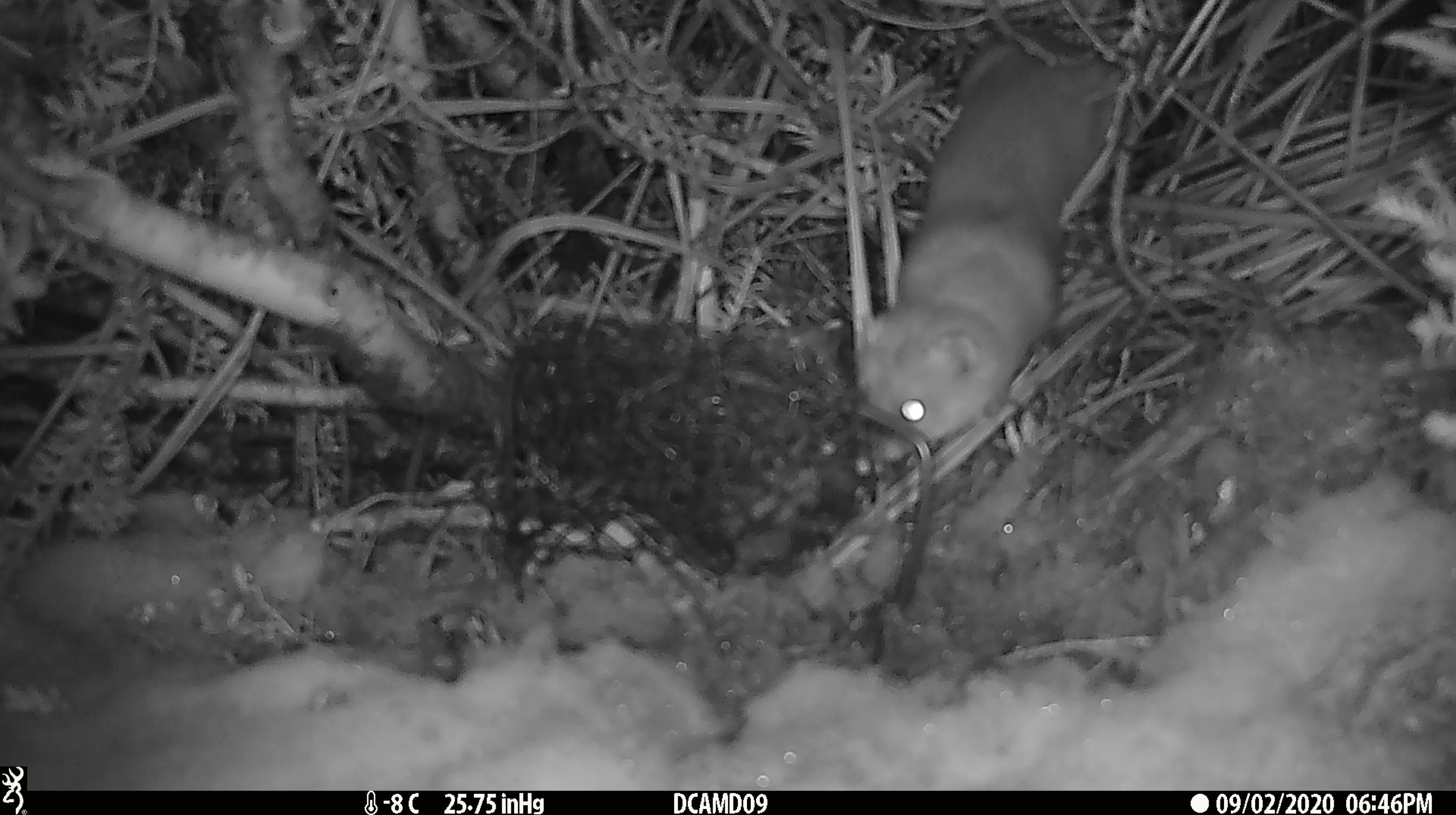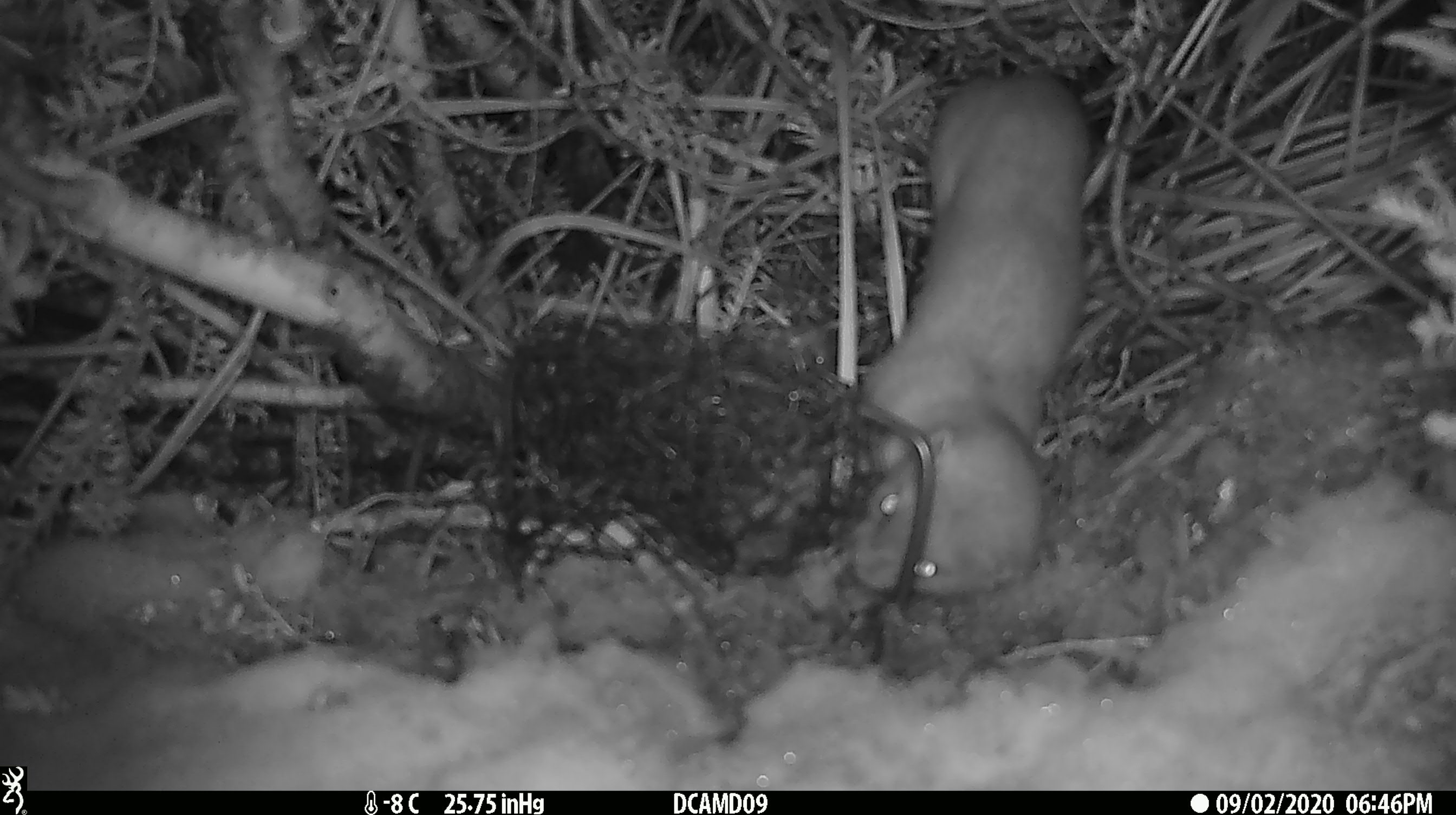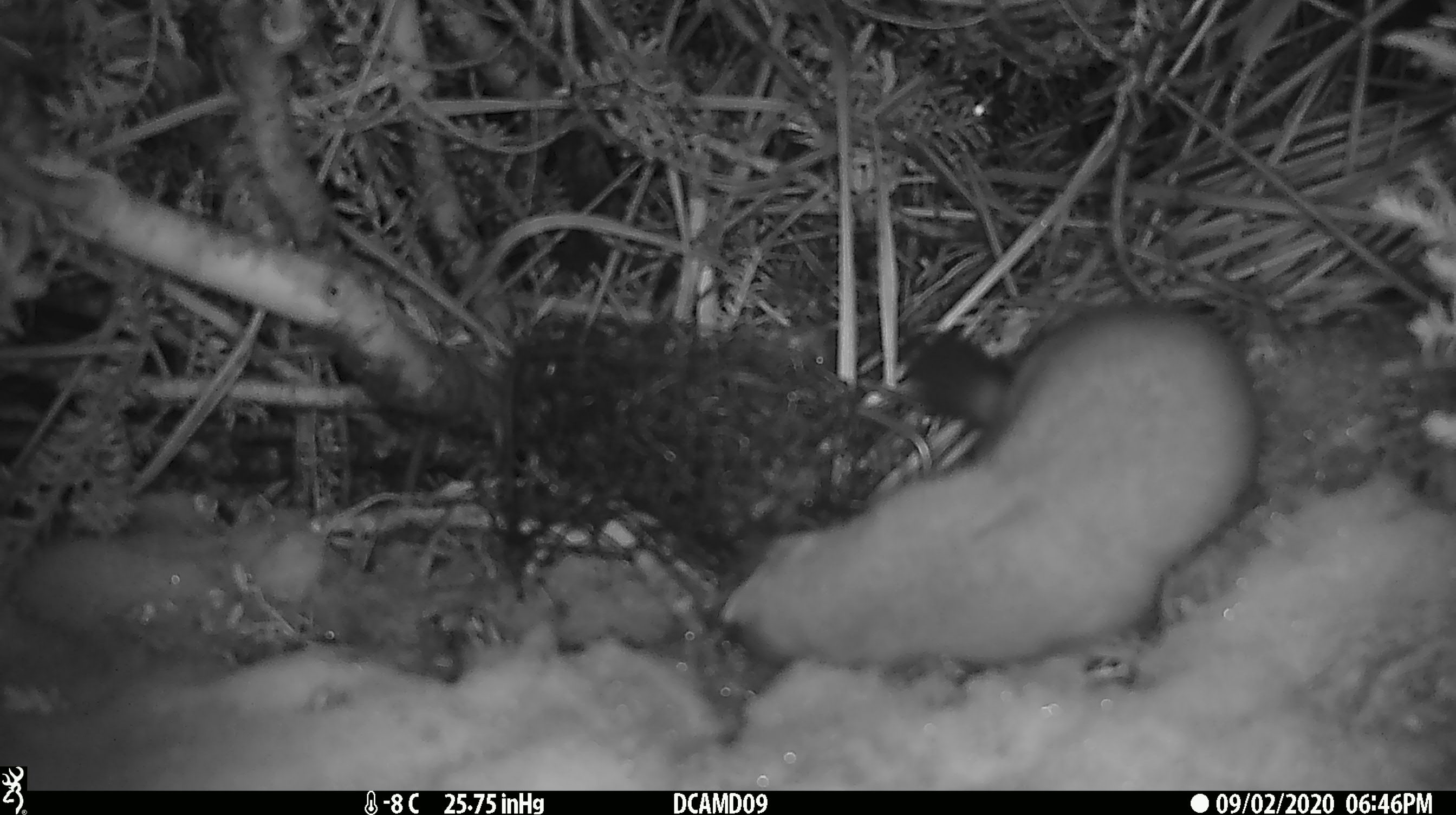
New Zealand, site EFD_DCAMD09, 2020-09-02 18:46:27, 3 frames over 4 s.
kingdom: Animalia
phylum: Chordata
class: Mammalia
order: Carnivora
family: Mustelidae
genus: Mustela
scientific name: Mustela erminea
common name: stoat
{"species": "stoat (Mustela erminea)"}